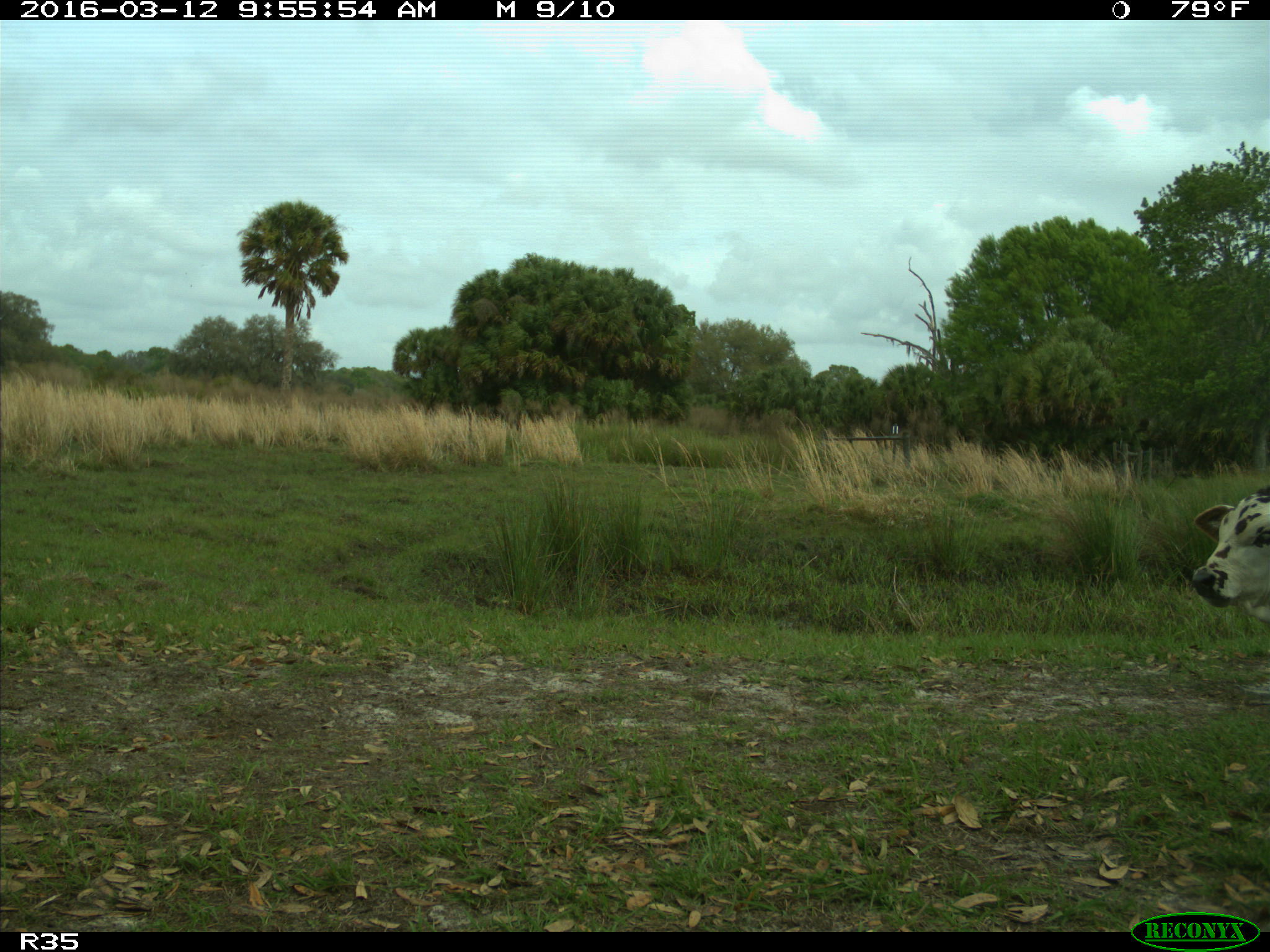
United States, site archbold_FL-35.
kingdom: Animalia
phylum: Chordata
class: Mammalia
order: Artiodactyla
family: Bovidae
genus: Bos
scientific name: Bos taurus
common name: domestic cow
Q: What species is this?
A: Bos taurus (domestic cow).